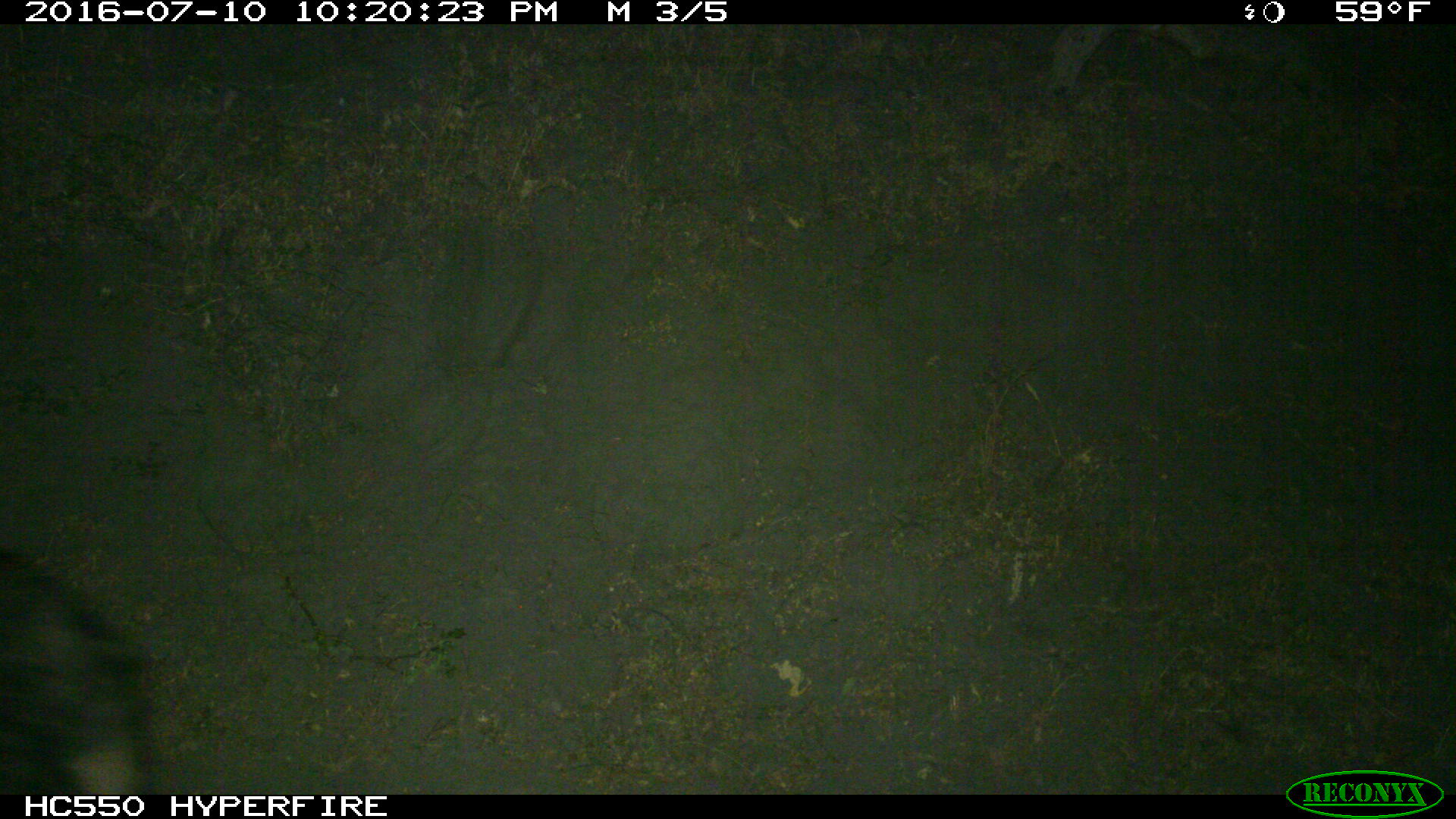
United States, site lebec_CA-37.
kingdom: Animalia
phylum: Chordata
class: Mammalia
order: Artiodactyla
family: Suidae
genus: Sus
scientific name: Sus scrofa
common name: wild boar